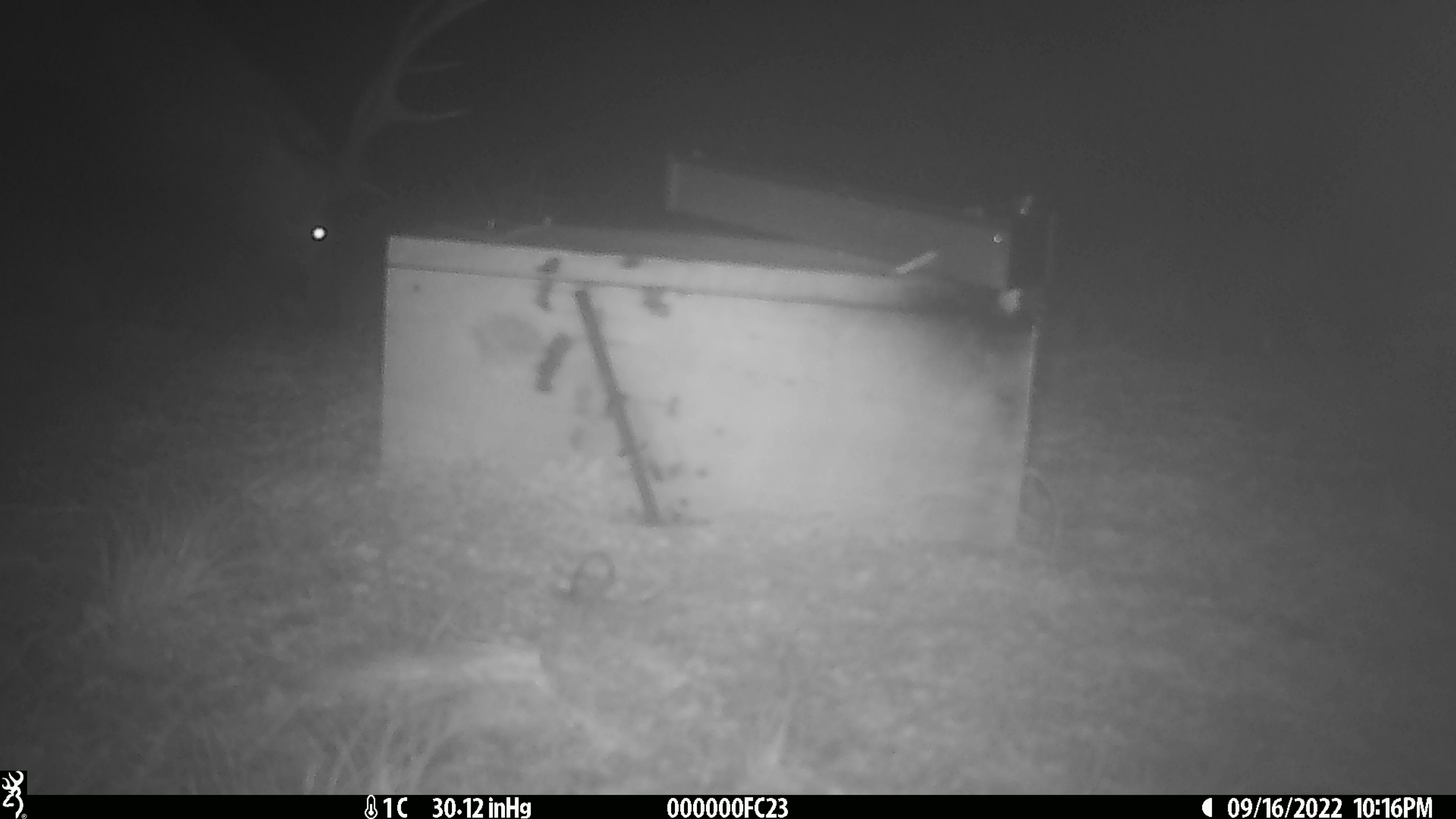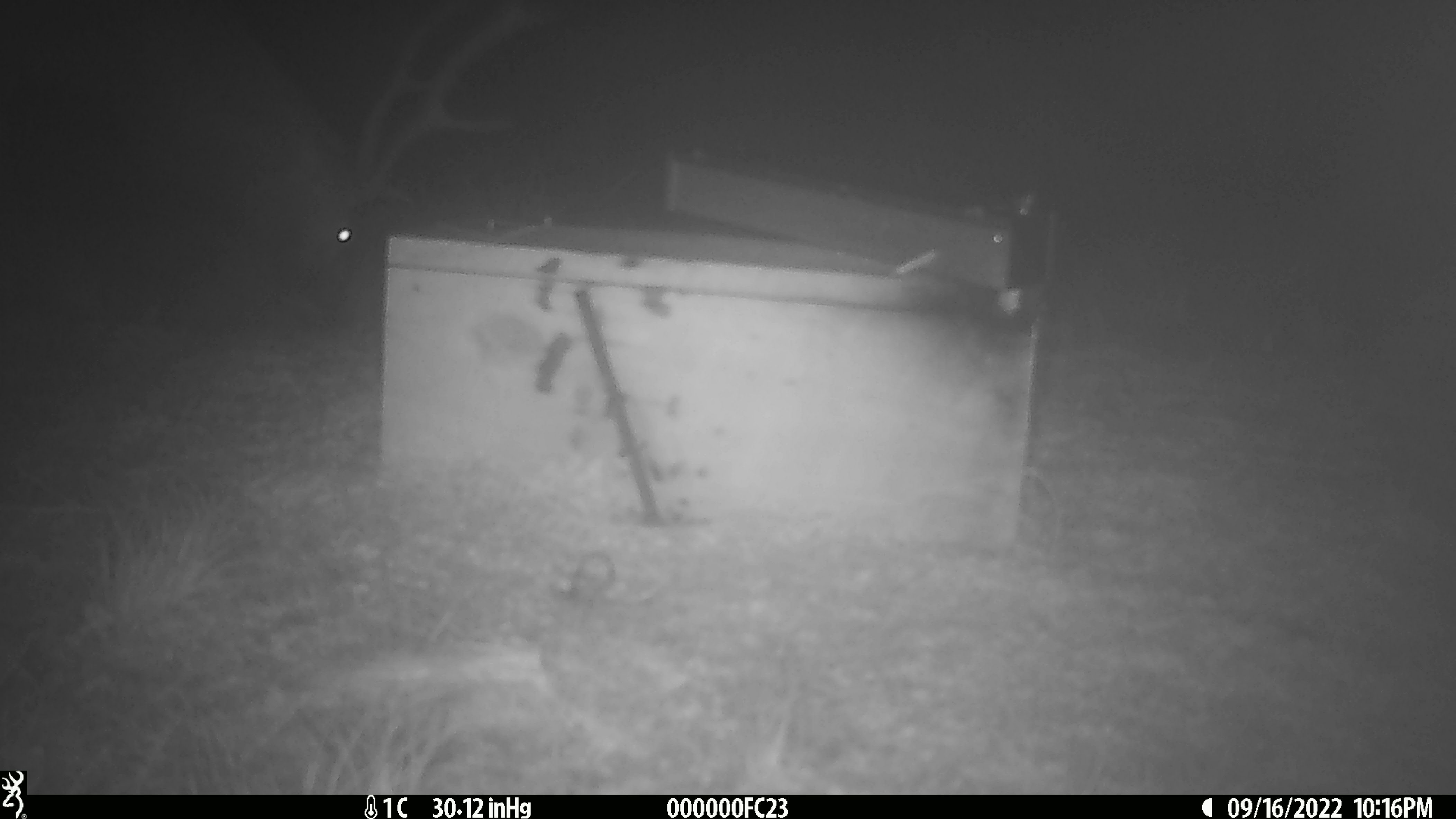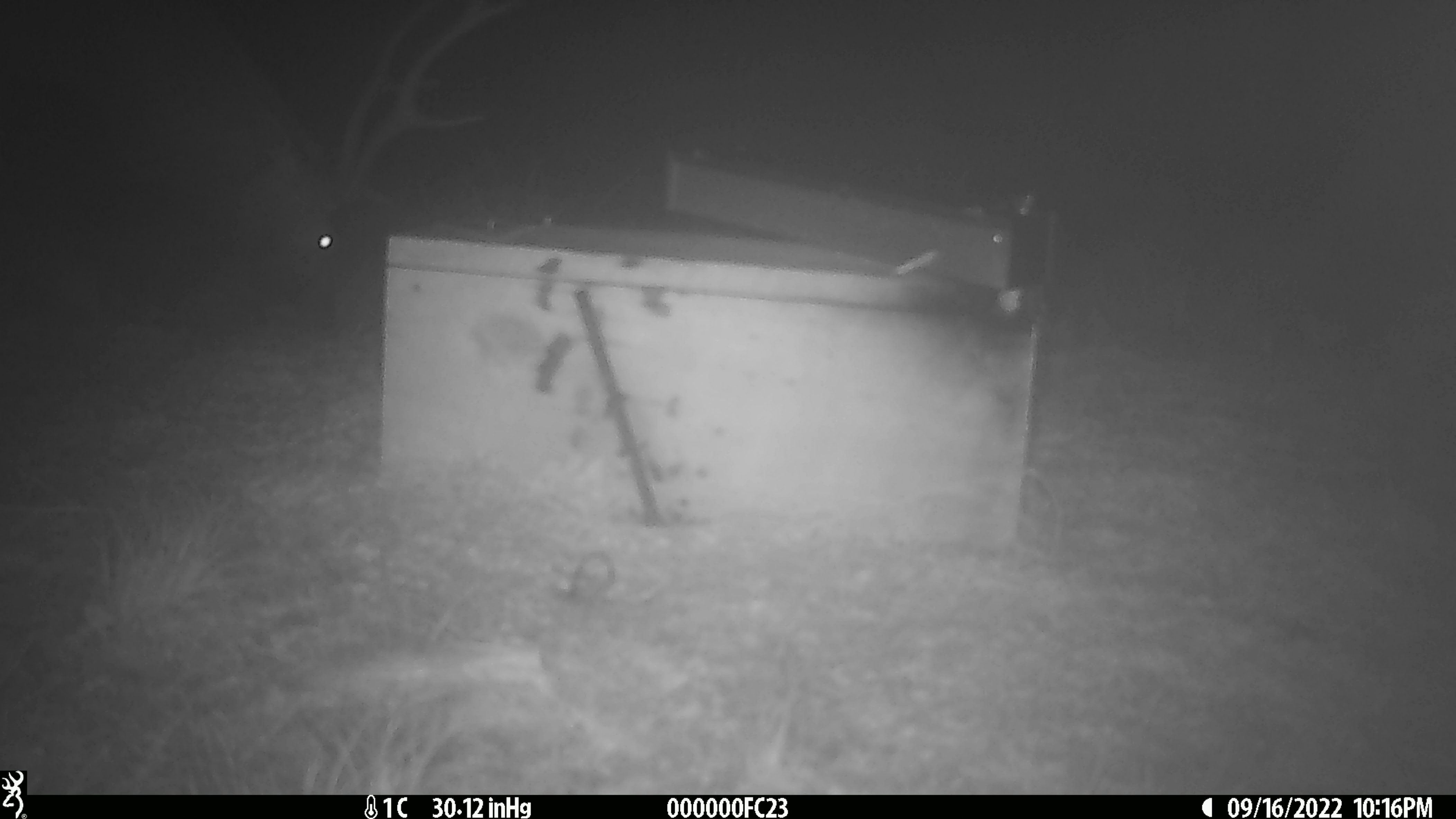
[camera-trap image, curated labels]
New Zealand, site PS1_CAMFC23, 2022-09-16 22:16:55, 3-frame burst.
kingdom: Animalia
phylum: Chordata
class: Mammalia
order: Artiodactyla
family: Cervidae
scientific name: Cervidae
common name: deer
Deer (Cervidae).